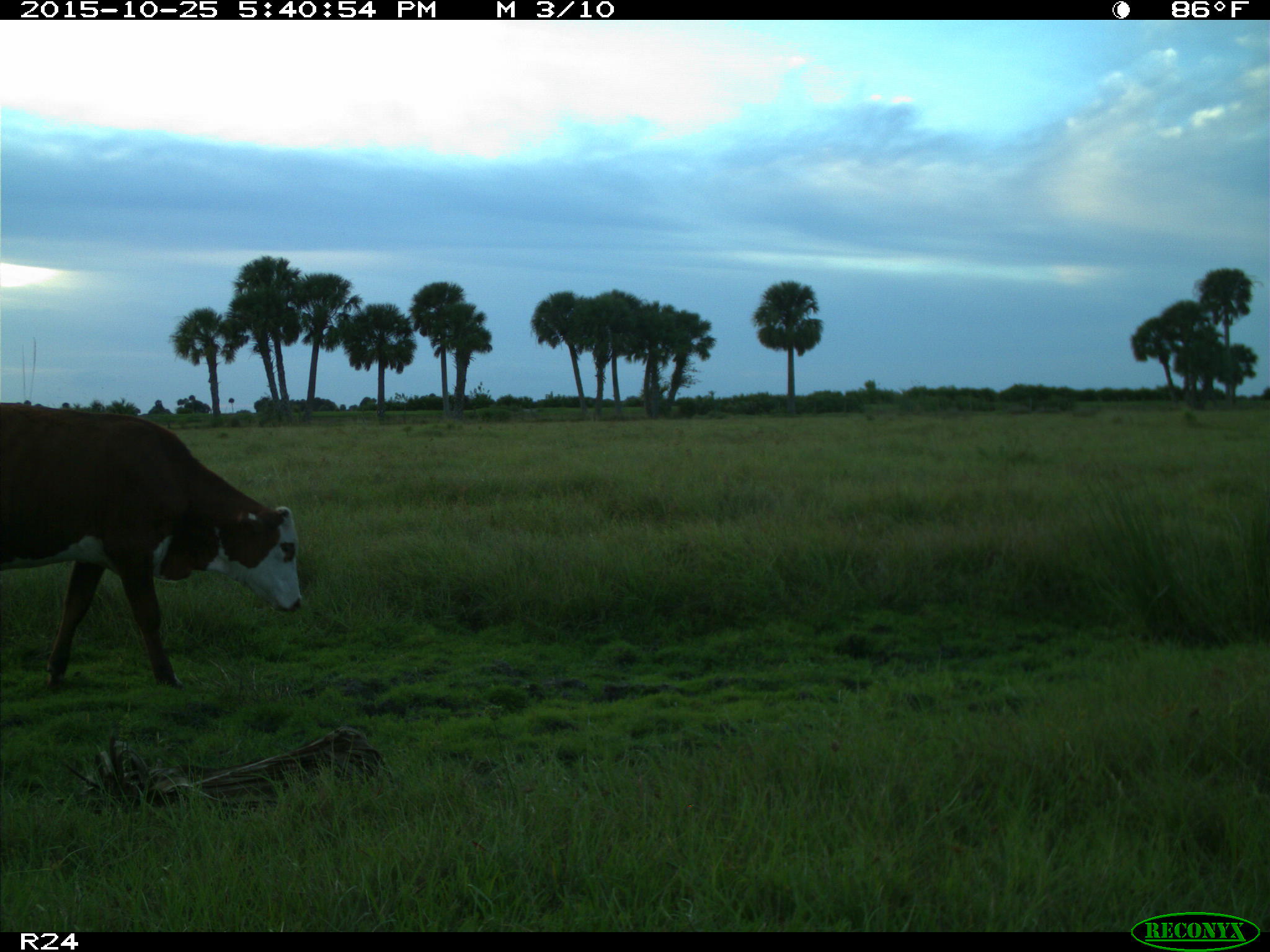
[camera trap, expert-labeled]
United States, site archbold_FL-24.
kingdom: Animalia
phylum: Chordata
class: Mammalia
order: Artiodactyla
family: Bovidae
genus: Bos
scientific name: Bos taurus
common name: domestic cow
Bos taurus (domestic cow).